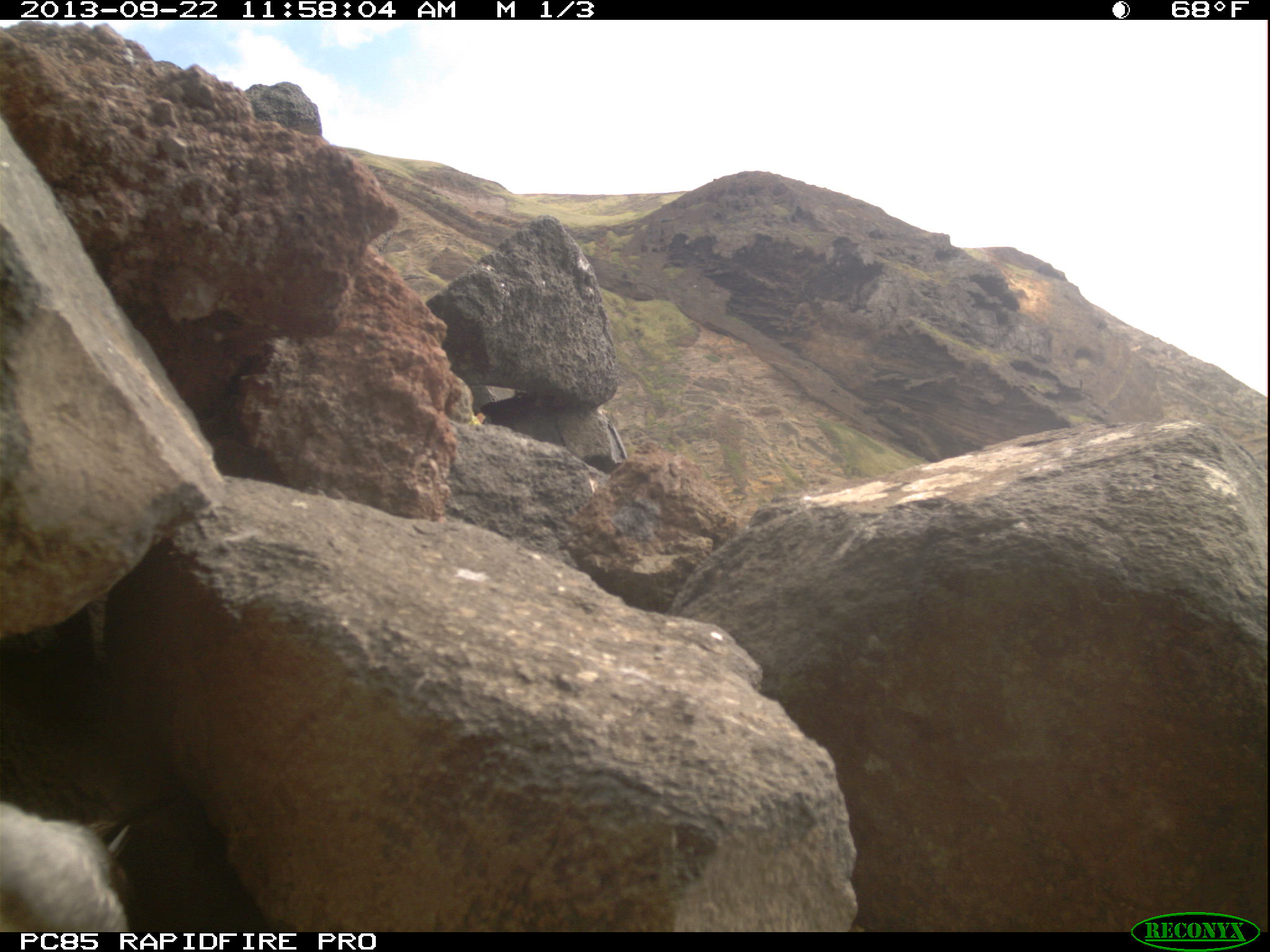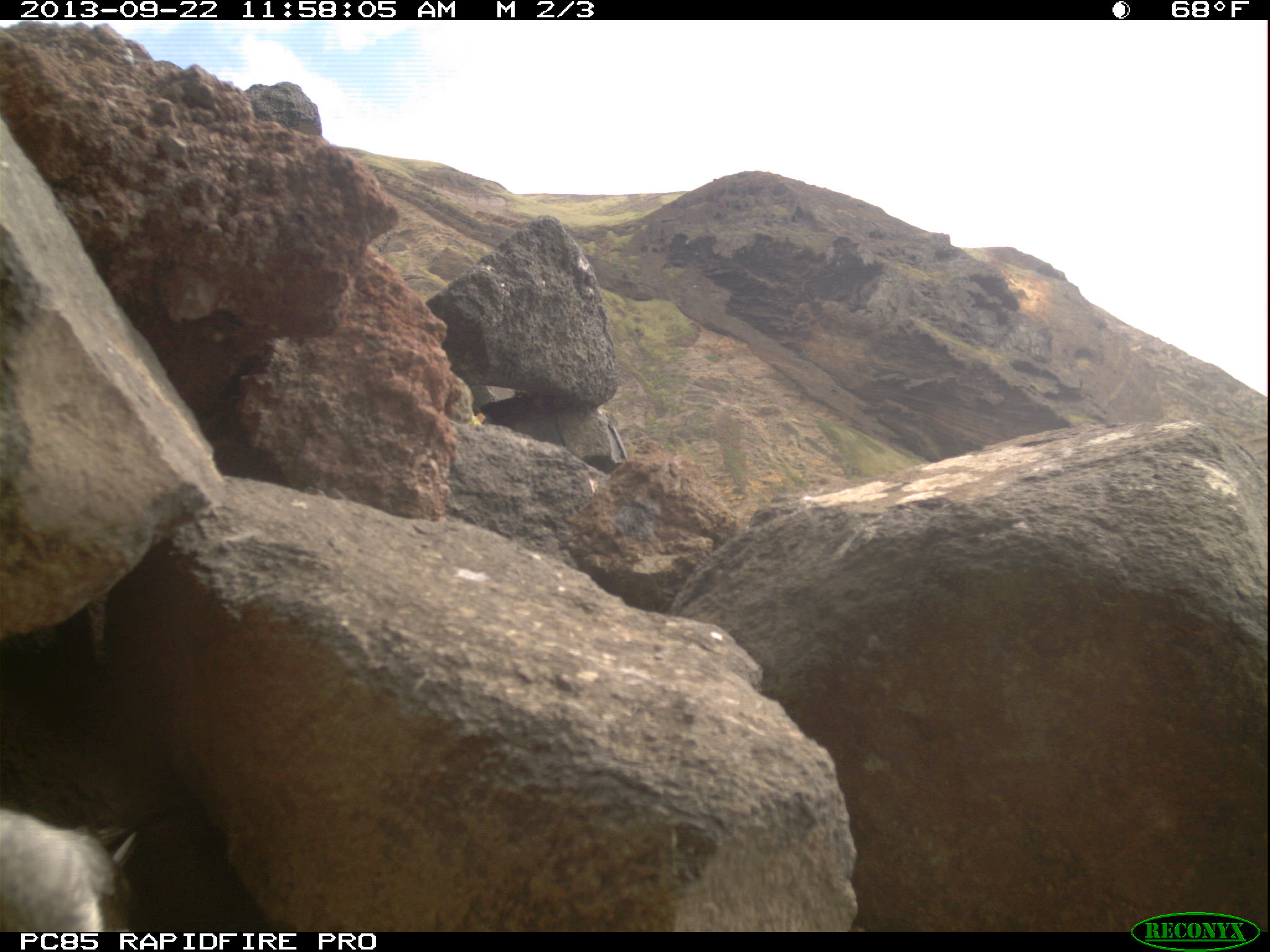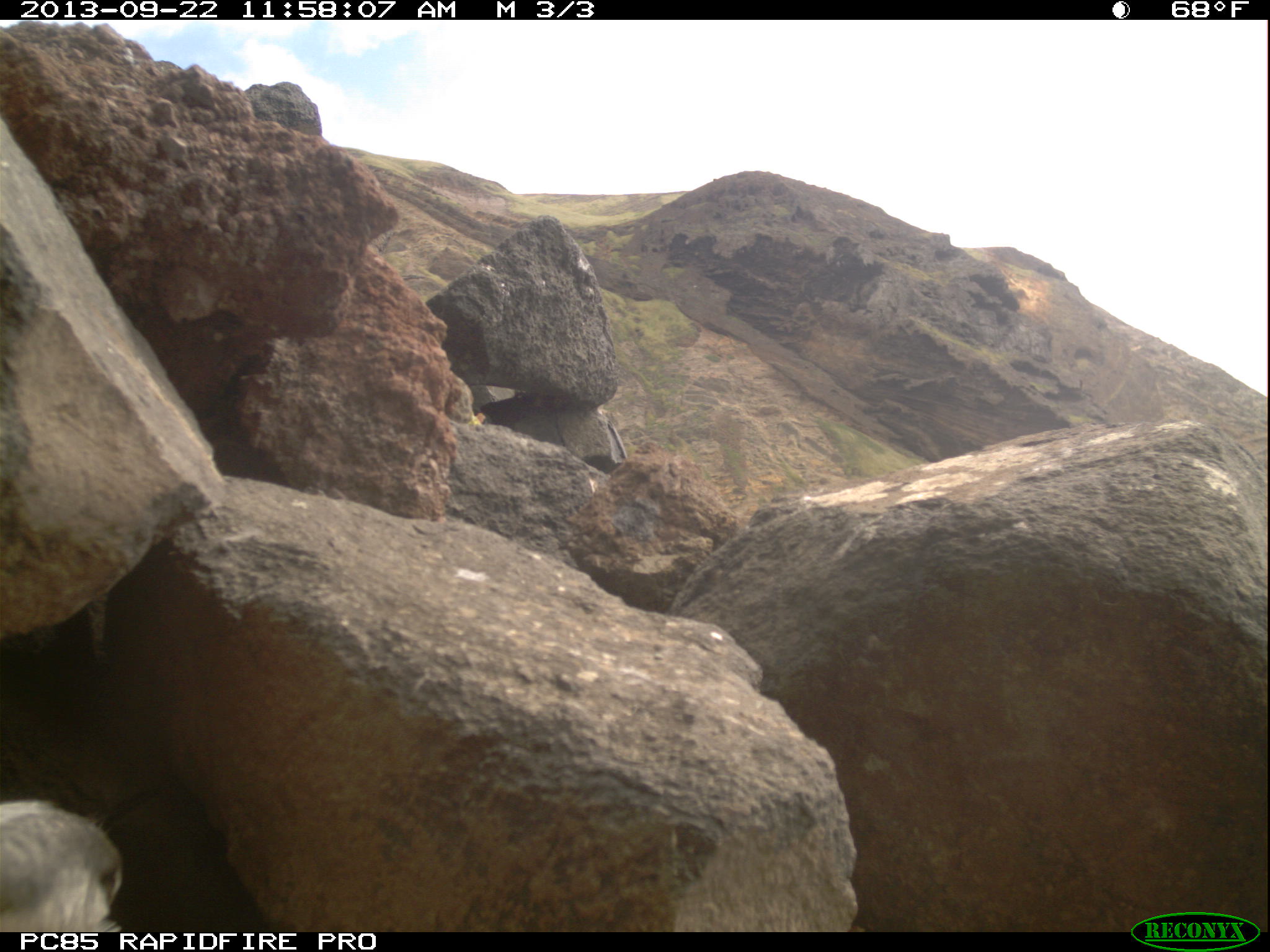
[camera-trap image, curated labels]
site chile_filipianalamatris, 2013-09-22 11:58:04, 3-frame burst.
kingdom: Animalia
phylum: Chordata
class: Aves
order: Procellariiformes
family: Procellariidae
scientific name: Procellariidae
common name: petrel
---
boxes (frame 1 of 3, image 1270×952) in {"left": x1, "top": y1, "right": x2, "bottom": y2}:
petrel: {"left": 0, "top": 796, "right": 131, "bottom": 934}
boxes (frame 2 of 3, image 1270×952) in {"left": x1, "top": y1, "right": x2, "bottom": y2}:
petrel: {"left": 0, "top": 801, "right": 137, "bottom": 935}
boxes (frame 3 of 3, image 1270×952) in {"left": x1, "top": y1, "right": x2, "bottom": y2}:
petrel: {"left": 0, "top": 798, "right": 121, "bottom": 932}